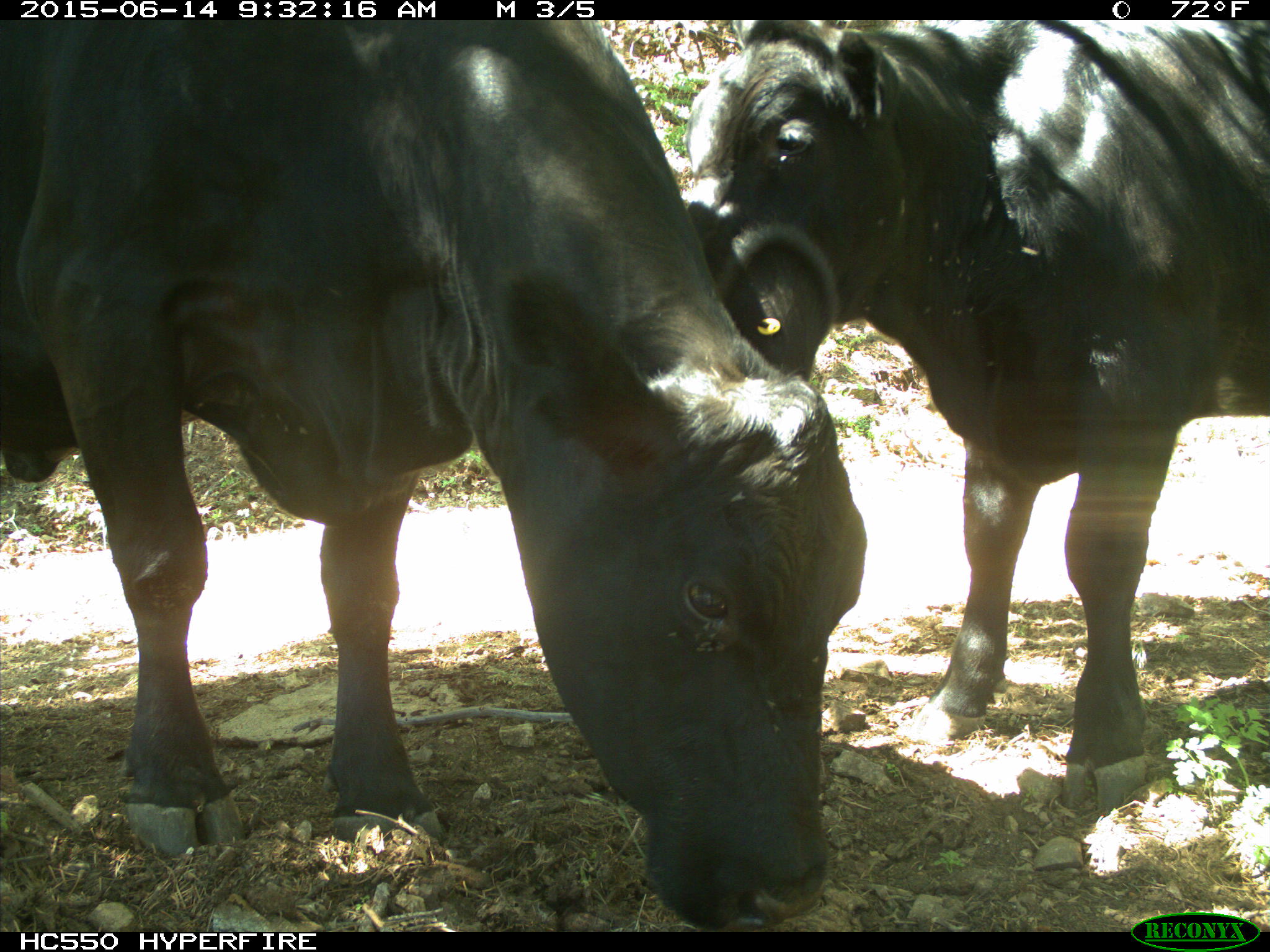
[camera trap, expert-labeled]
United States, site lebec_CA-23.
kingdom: Animalia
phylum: Chordata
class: Mammalia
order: Artiodactyla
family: Bovidae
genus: Bos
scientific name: Bos taurus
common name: domestic cow